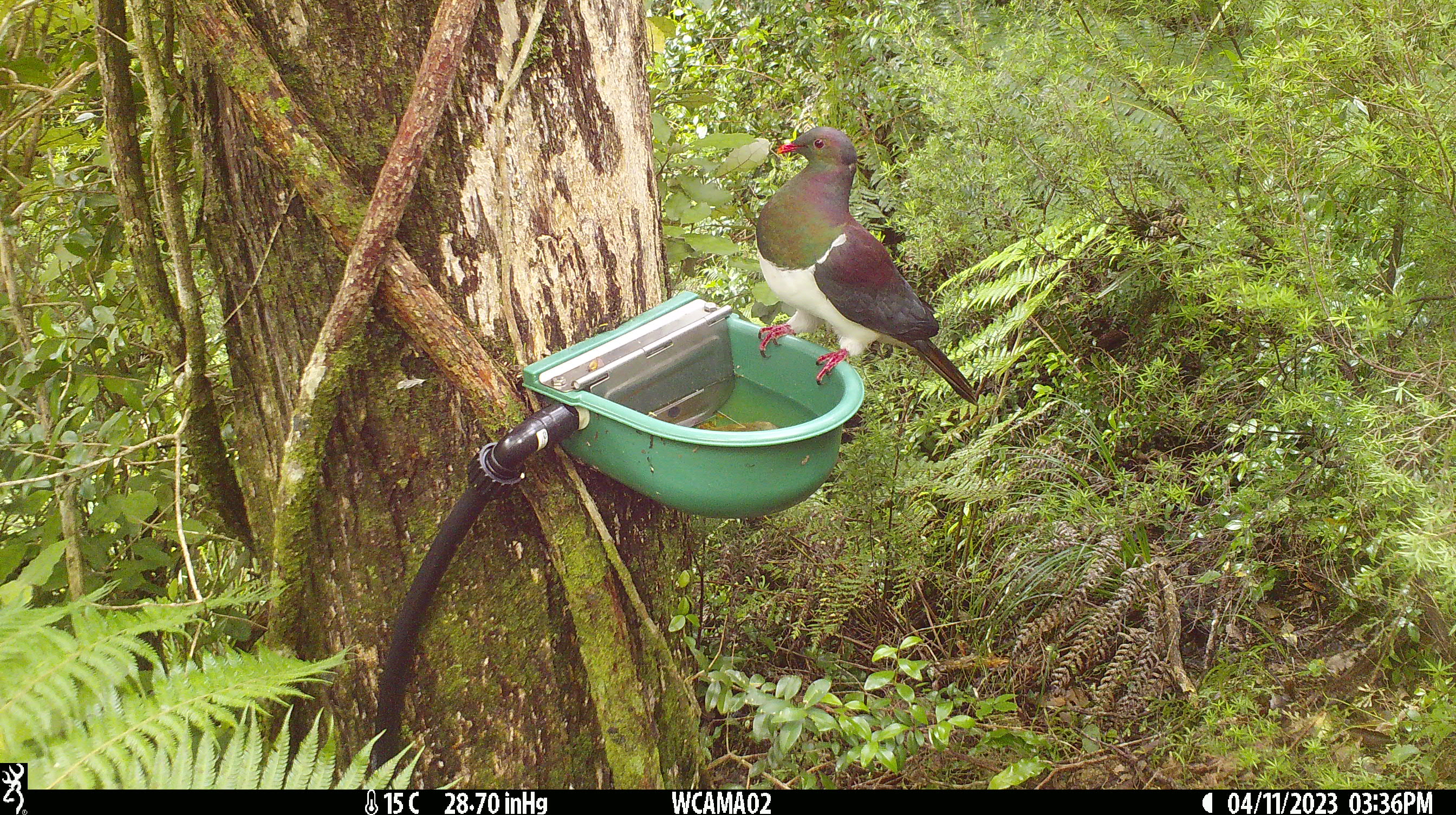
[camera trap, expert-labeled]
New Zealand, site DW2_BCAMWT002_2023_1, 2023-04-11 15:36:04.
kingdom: Animalia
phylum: Chordata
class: Aves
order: Columbiformes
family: Columbidae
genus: Hemiphaga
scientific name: Hemiphaga novaeseelandiae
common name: new zealand pigeon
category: kereru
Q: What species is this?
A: Kereru (new zealand pigeon) (Hemiphaga novaeseelandiae).